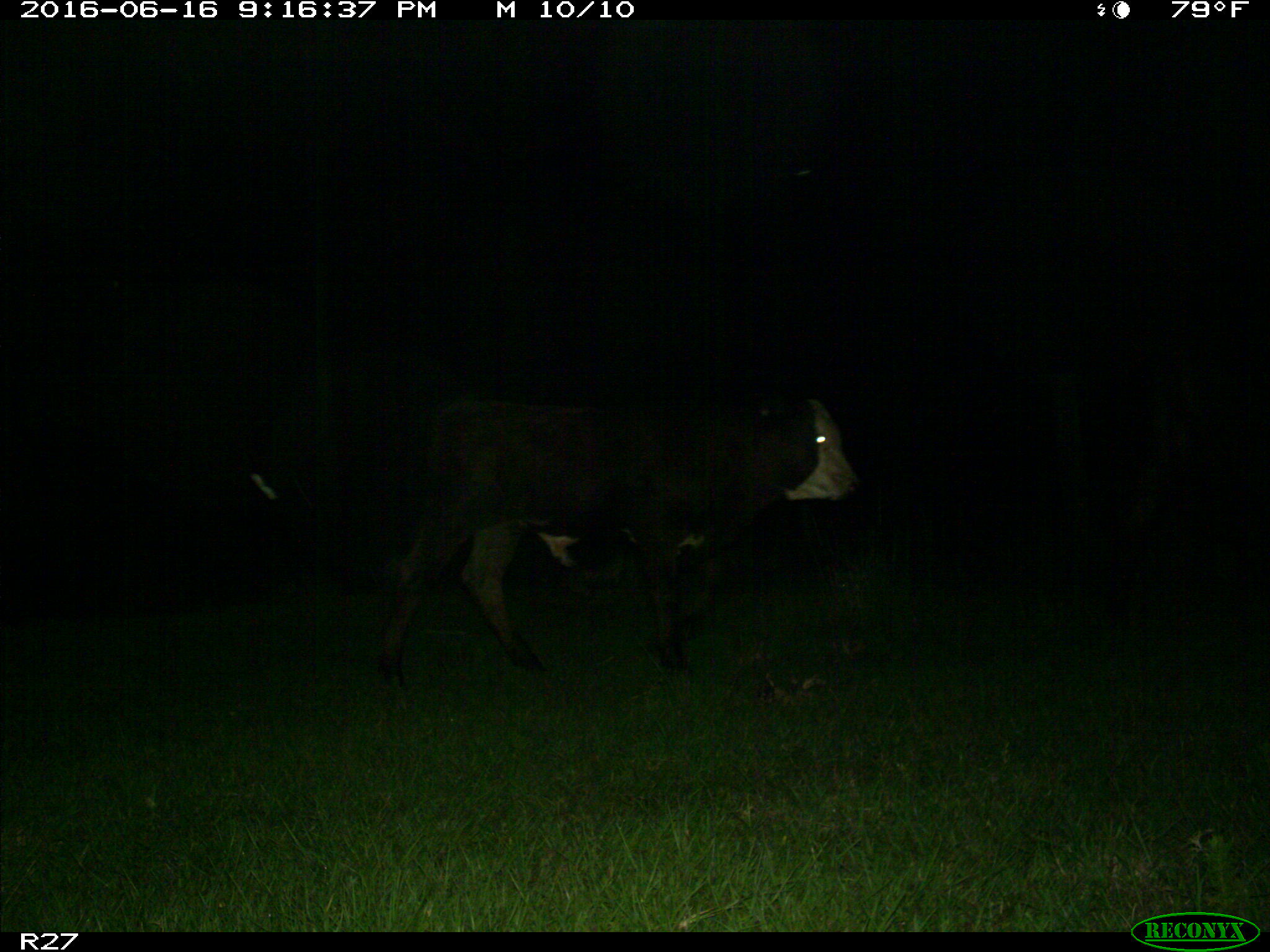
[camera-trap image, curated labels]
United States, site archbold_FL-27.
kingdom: Animalia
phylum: Chordata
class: Mammalia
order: Artiodactyla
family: Bovidae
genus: Bos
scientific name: Bos taurus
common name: domestic cow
Bos taurus (domestic cow).